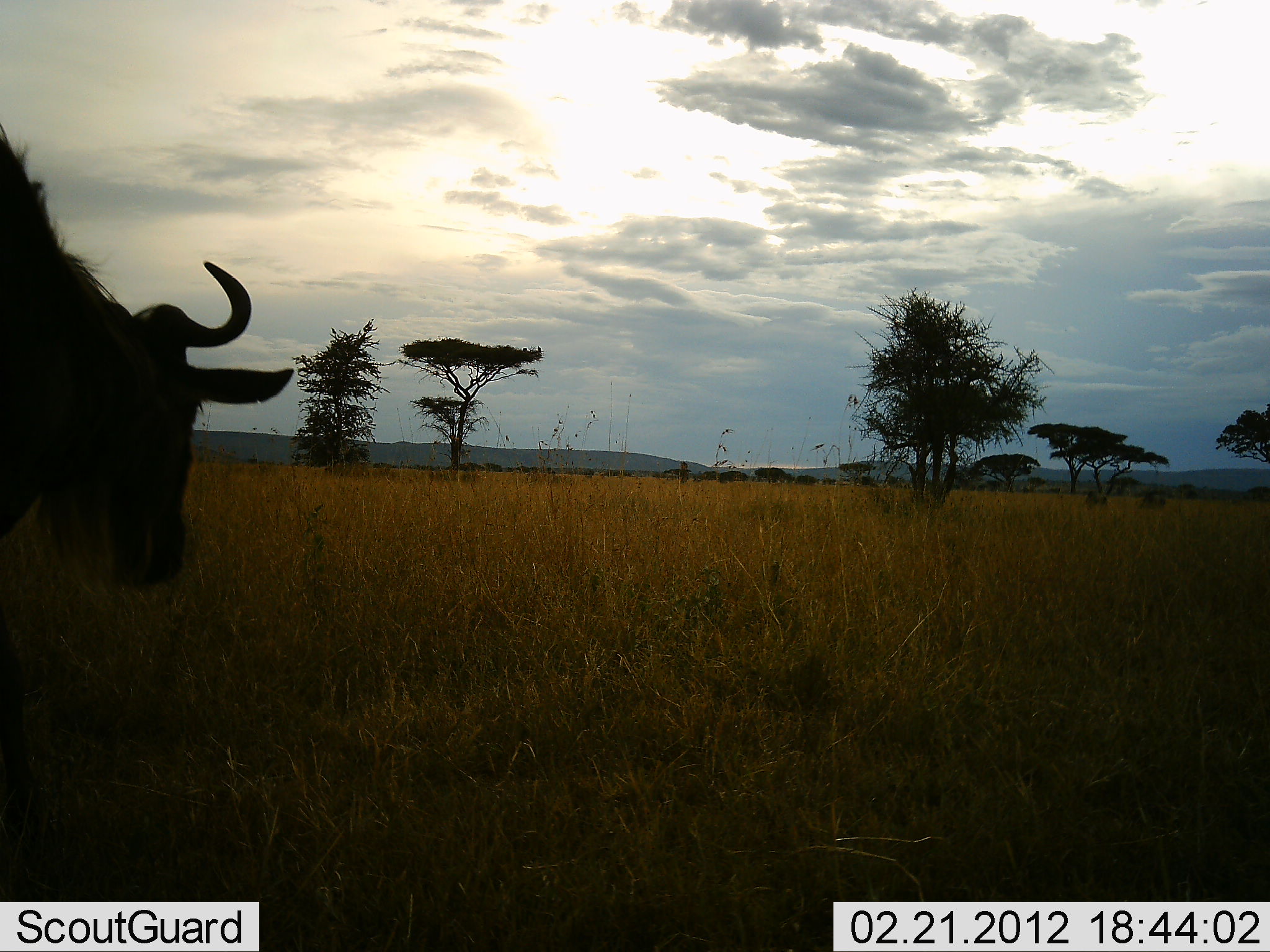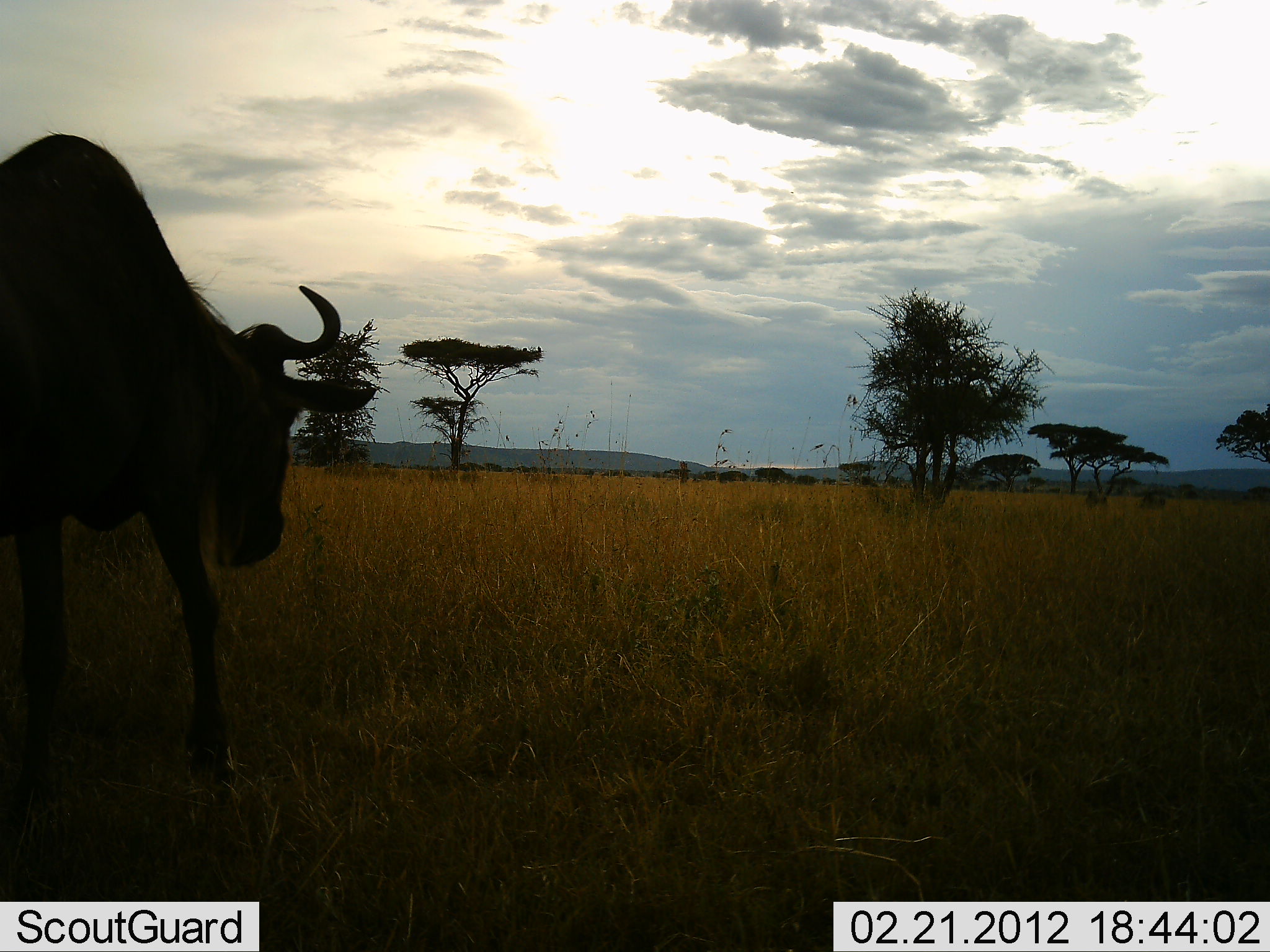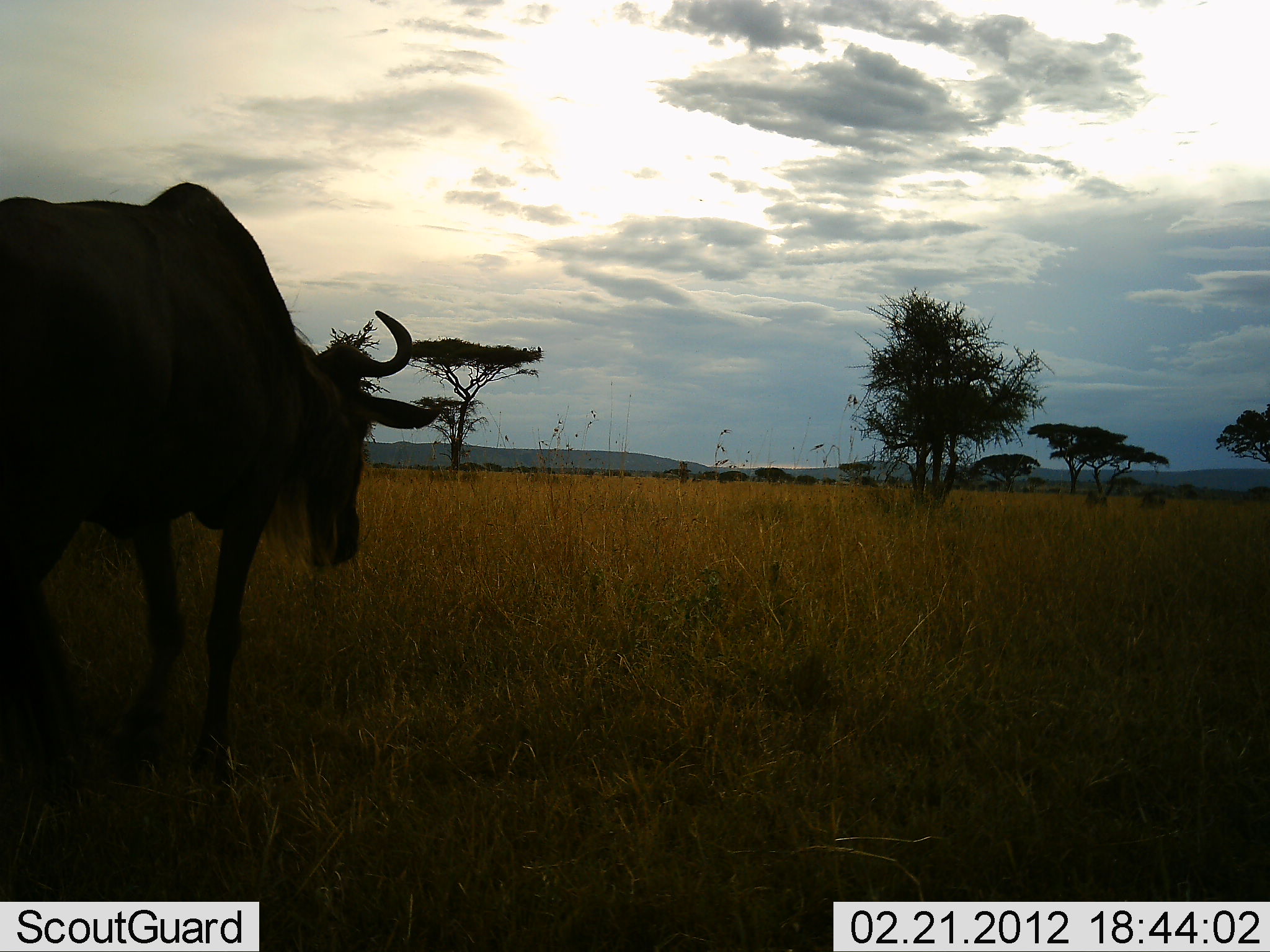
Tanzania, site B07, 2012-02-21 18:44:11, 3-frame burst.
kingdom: Animalia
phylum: Chordata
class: Mammalia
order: Artiodactyla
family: Bovidae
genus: Connochaetes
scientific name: Connochaetes taurinus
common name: blue wildebeest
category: wildebeest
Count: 1.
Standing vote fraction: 0%.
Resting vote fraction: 0%.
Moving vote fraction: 100%.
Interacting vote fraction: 0%.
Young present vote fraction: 0%.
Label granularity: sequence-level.